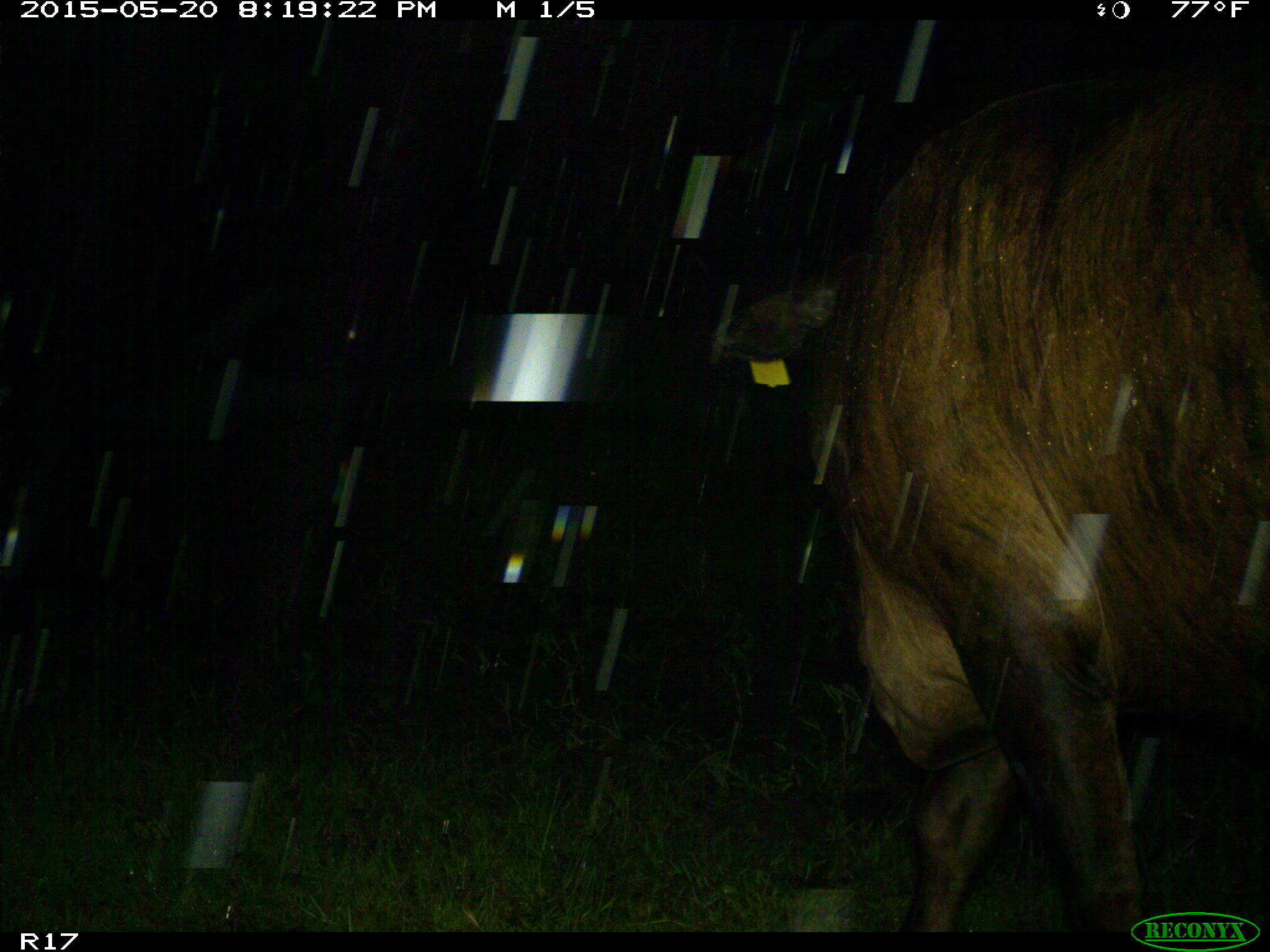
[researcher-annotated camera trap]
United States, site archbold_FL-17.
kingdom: Animalia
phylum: Chordata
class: Mammalia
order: Artiodactyla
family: Bovidae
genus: Bos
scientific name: Bos taurus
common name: domestic cow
Bos taurus (domestic cow).